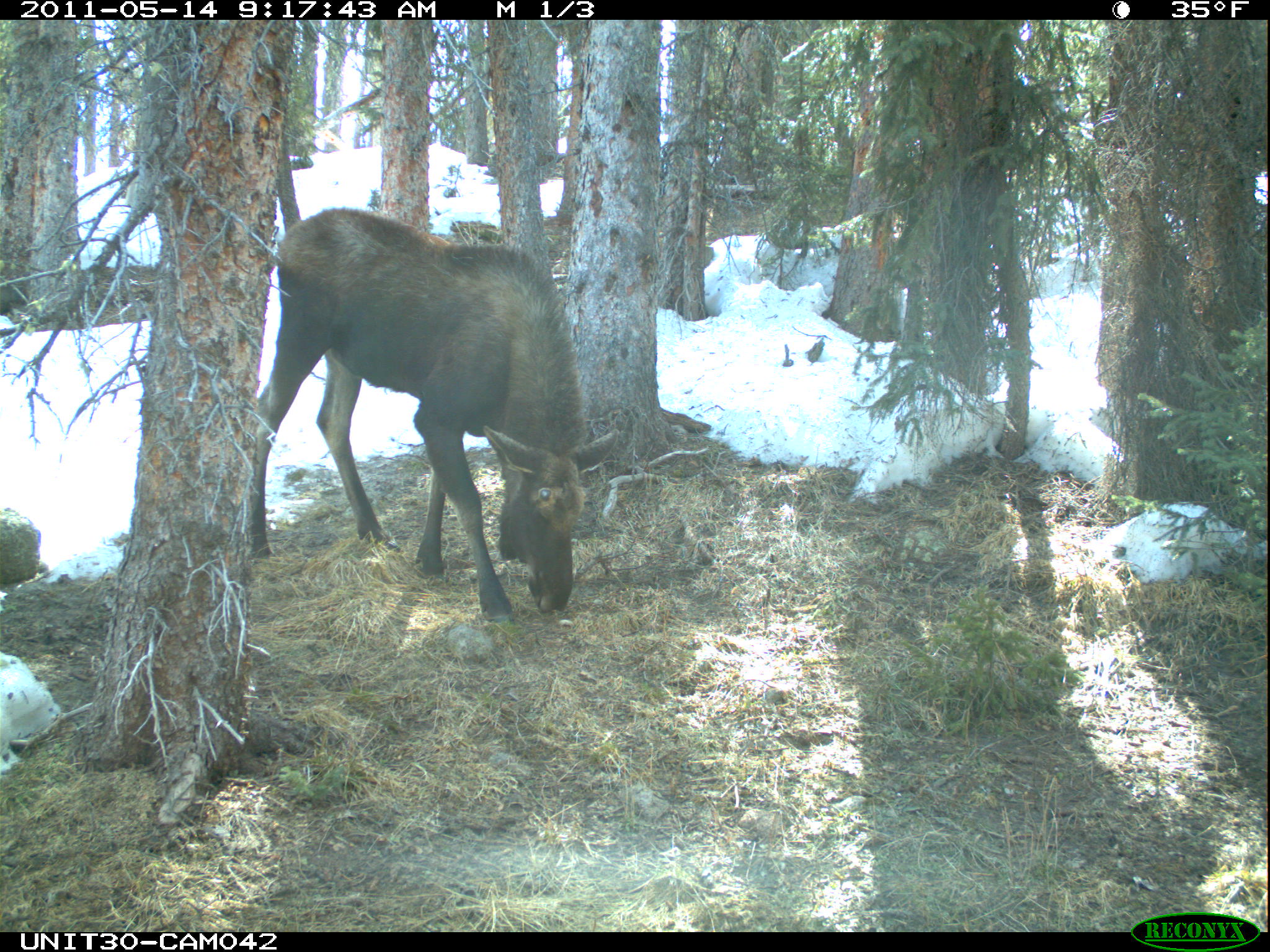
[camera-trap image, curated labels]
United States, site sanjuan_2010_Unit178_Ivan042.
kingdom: Animalia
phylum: Chordata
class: Mammalia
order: Artiodactyla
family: Cervidae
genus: Alces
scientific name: Alces alces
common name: moose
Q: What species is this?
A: Alces alces (moose).